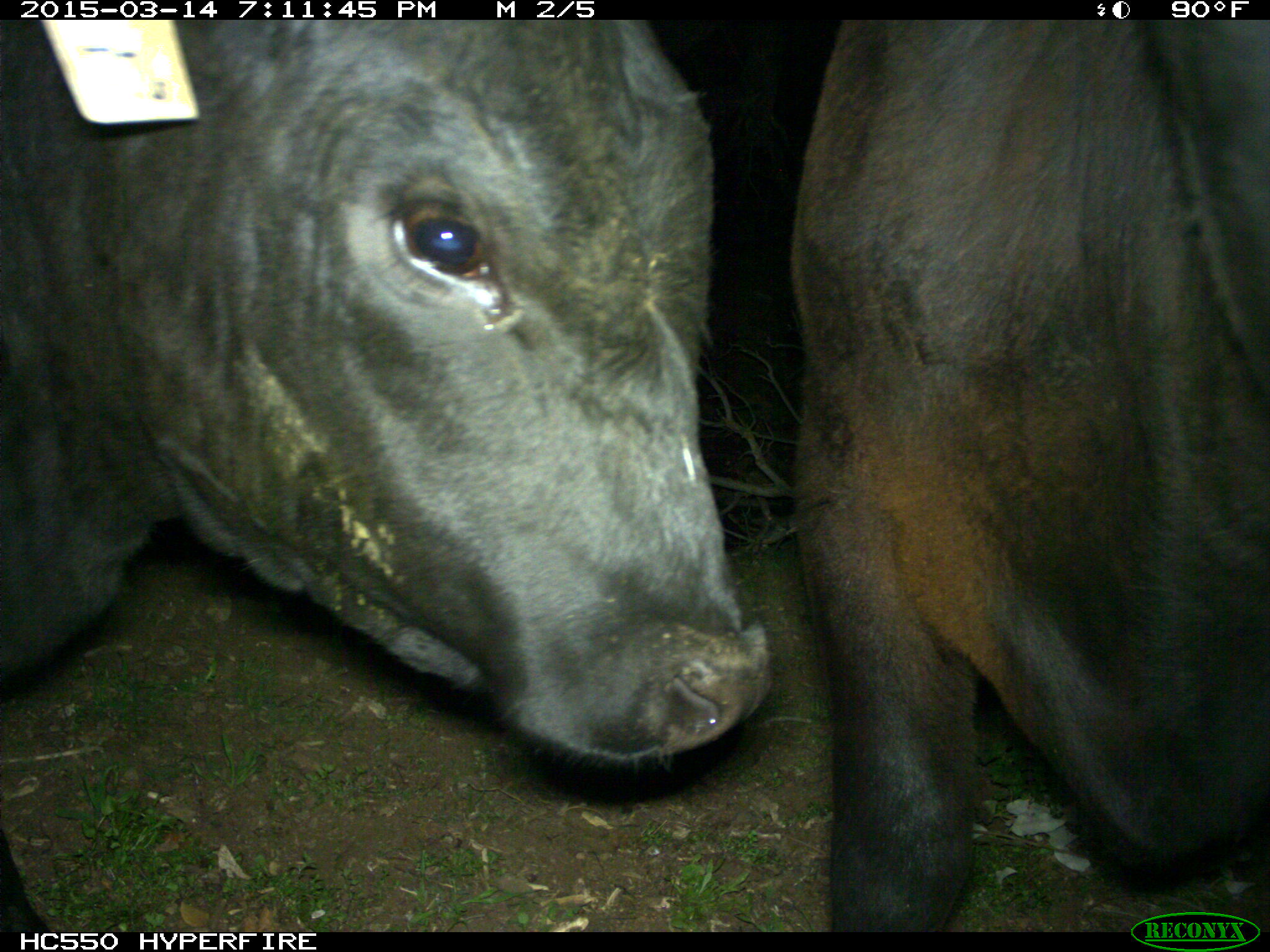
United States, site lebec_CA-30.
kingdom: Animalia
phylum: Chordata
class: Mammalia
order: Artiodactyla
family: Bovidae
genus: Bos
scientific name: Bos taurus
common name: domestic cow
Bos taurus (domestic cow).